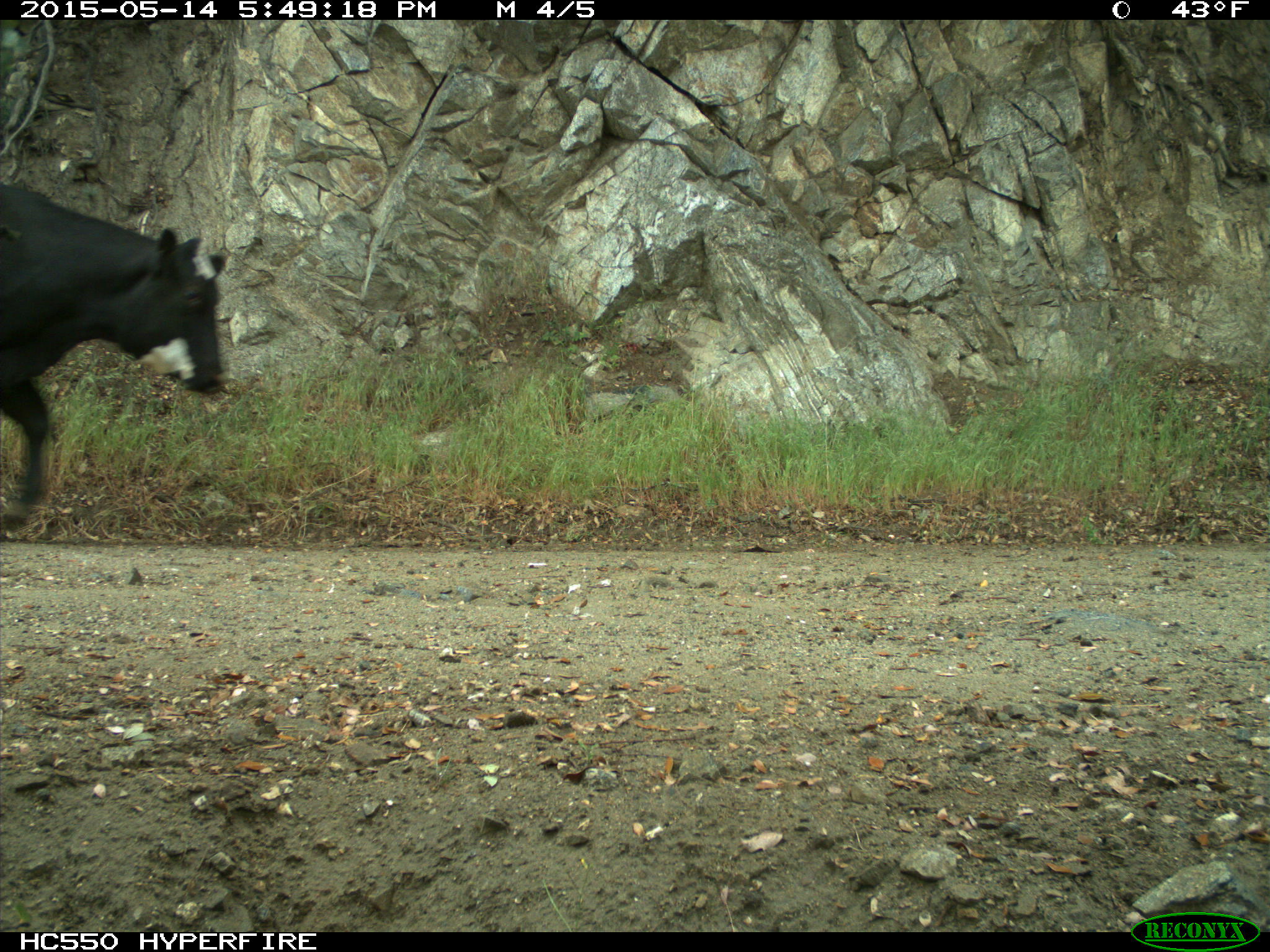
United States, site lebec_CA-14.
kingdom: Animalia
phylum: Chordata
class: Mammalia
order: Artiodactyla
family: Bovidae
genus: Bos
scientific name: Bos taurus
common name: domestic cow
Bos taurus (domestic cow).